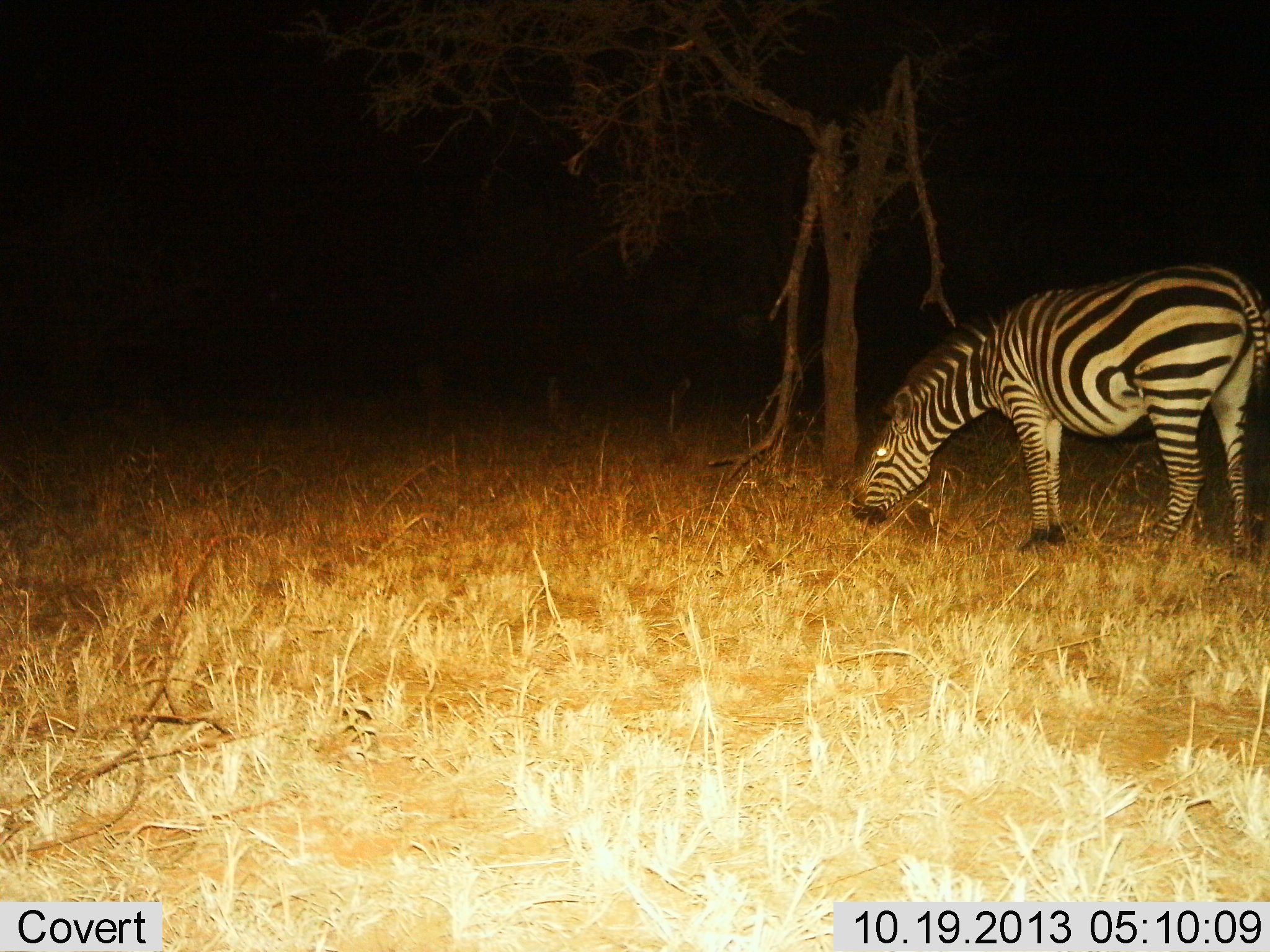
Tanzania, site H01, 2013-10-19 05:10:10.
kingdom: Animalia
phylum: Chordata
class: Mammalia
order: Perissodactyla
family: Equidae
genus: Equus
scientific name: Equus quagga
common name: plains zebra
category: zebra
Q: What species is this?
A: Zebra (plains zebra) (Equus quagga).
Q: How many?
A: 1.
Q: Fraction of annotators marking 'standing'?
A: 30%.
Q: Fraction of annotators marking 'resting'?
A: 0%.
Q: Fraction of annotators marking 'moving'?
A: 0%.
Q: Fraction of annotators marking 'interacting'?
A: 0%.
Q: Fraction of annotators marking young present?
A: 0%.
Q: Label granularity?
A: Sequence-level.